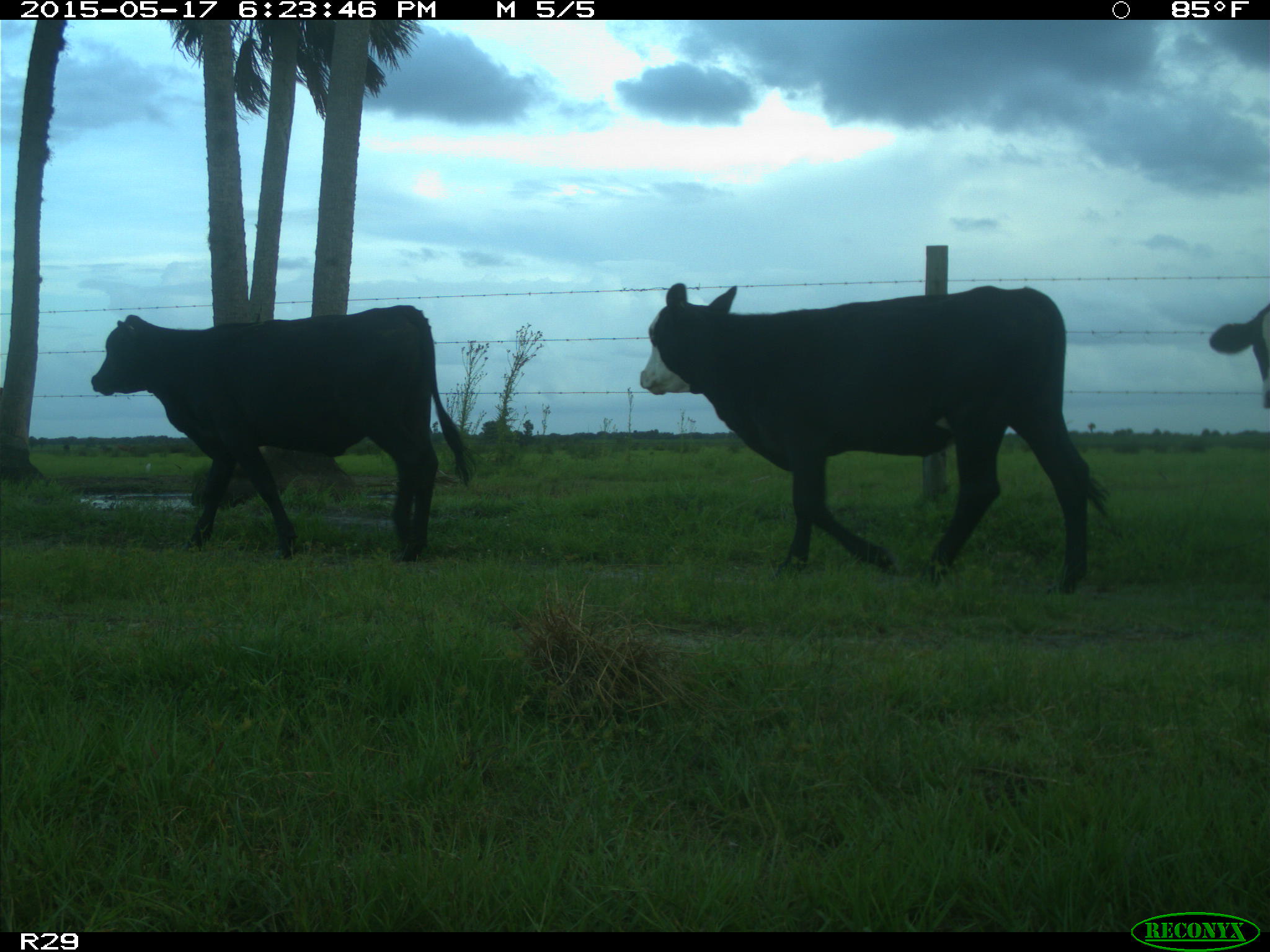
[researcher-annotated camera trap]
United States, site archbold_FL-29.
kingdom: Animalia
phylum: Chordata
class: Mammalia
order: Artiodactyla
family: Bovidae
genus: Bos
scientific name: Bos taurus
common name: domestic cow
Bos taurus (domestic cow).